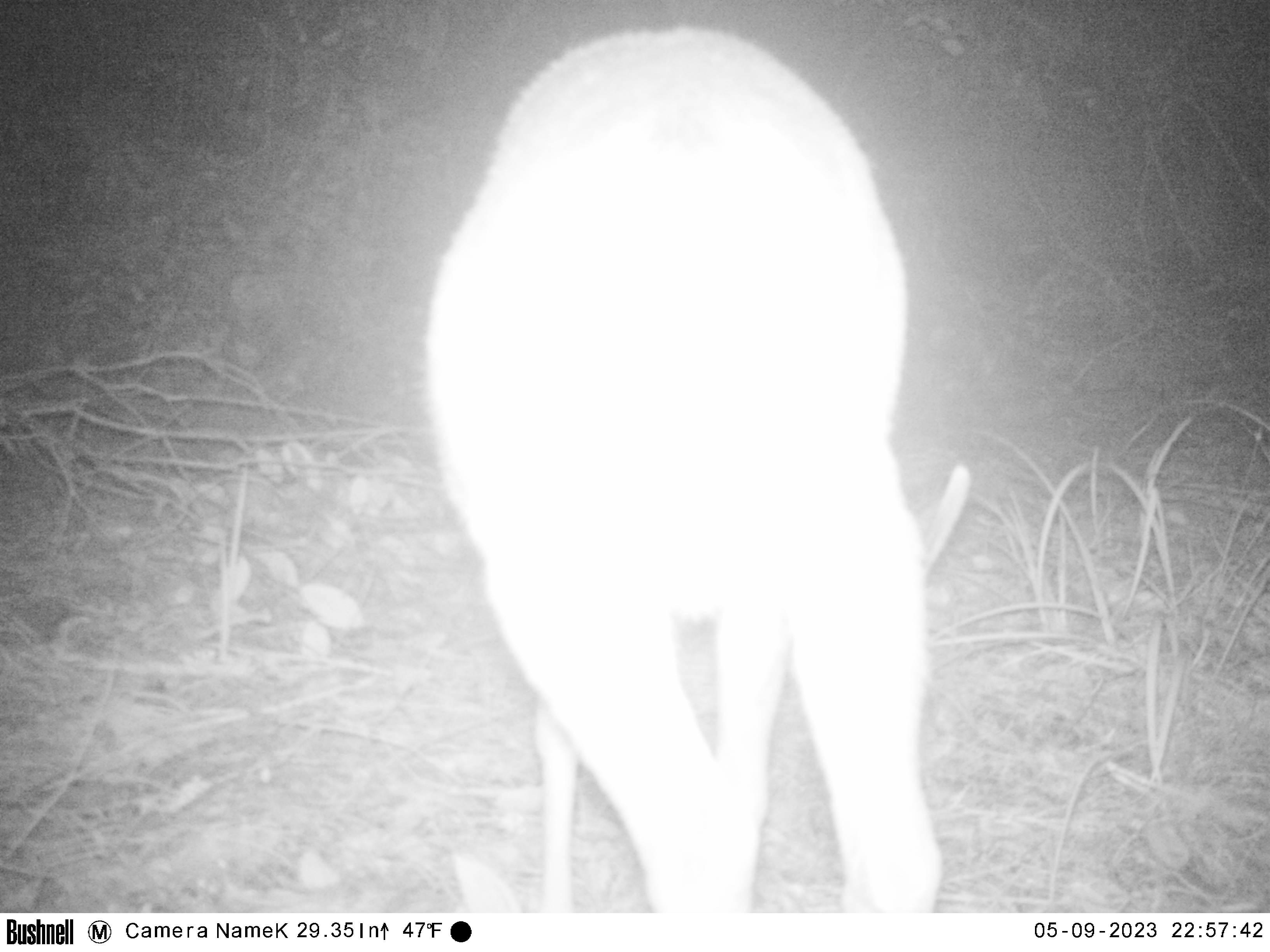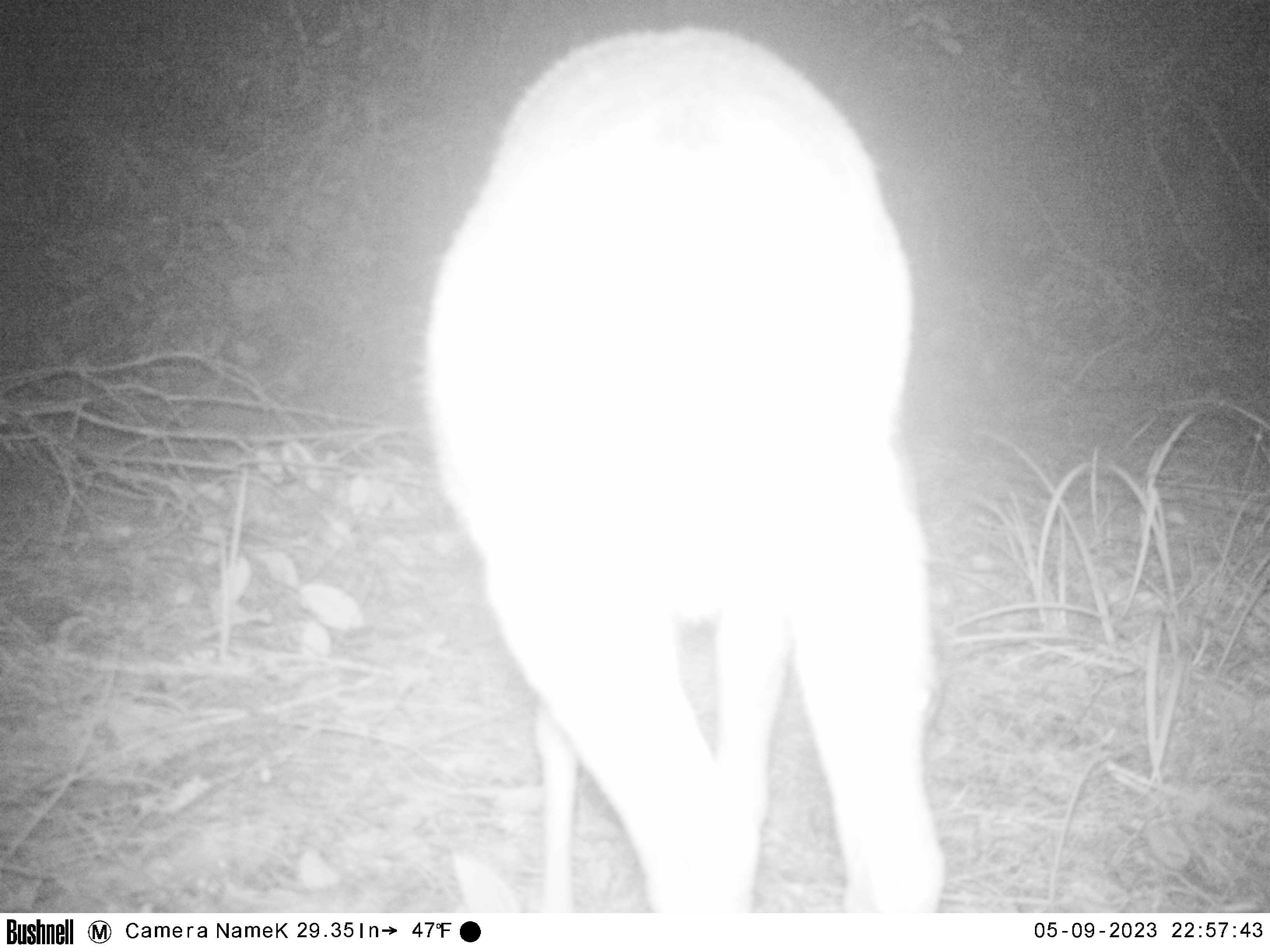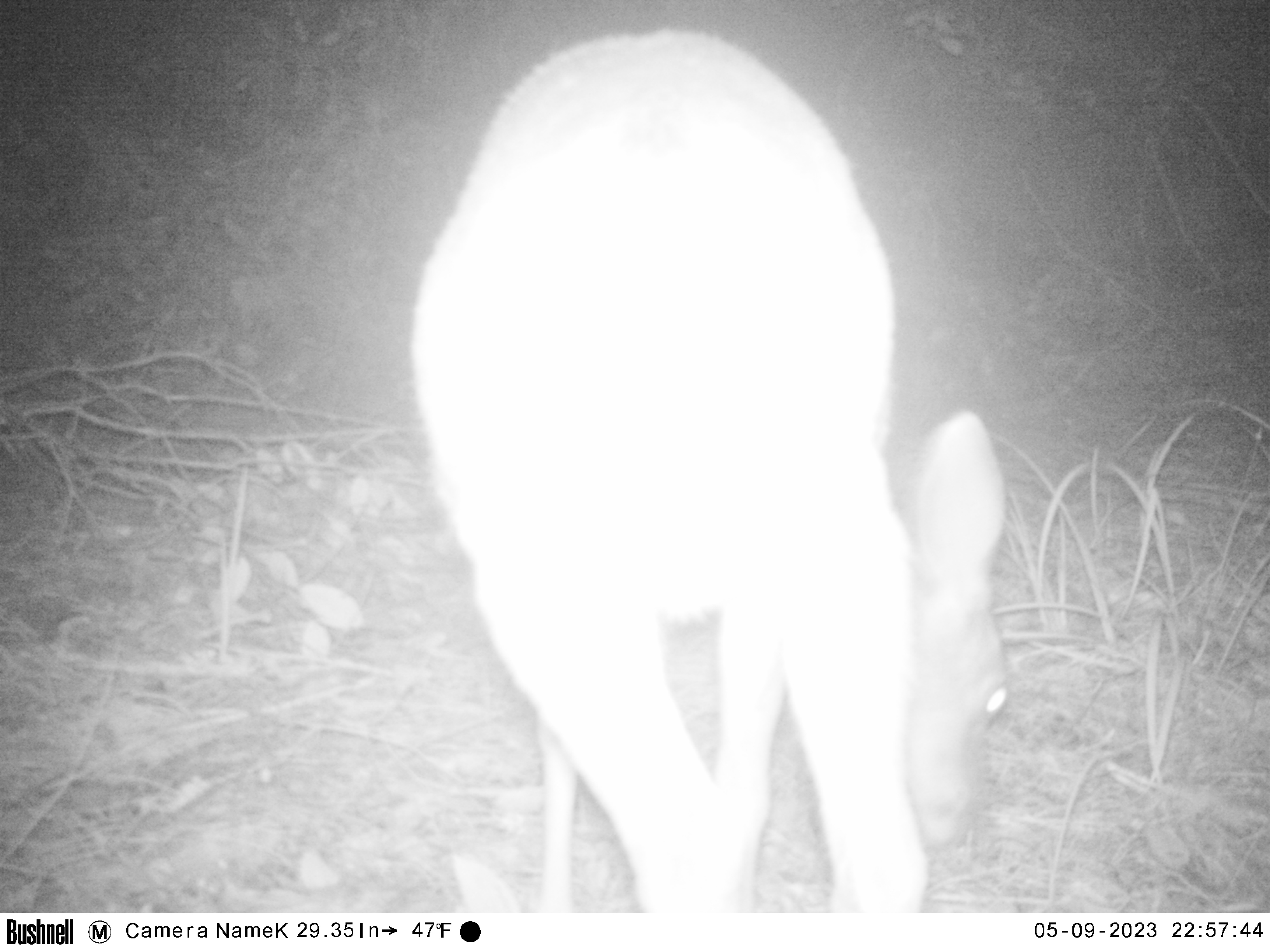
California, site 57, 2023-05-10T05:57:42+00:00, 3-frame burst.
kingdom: Animalia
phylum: Chordata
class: Mammalia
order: Artiodactyla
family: Cervidae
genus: Odocoileus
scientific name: Odocoileus hemionus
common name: mule deer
Mule deer (Odocoileus hemionus).